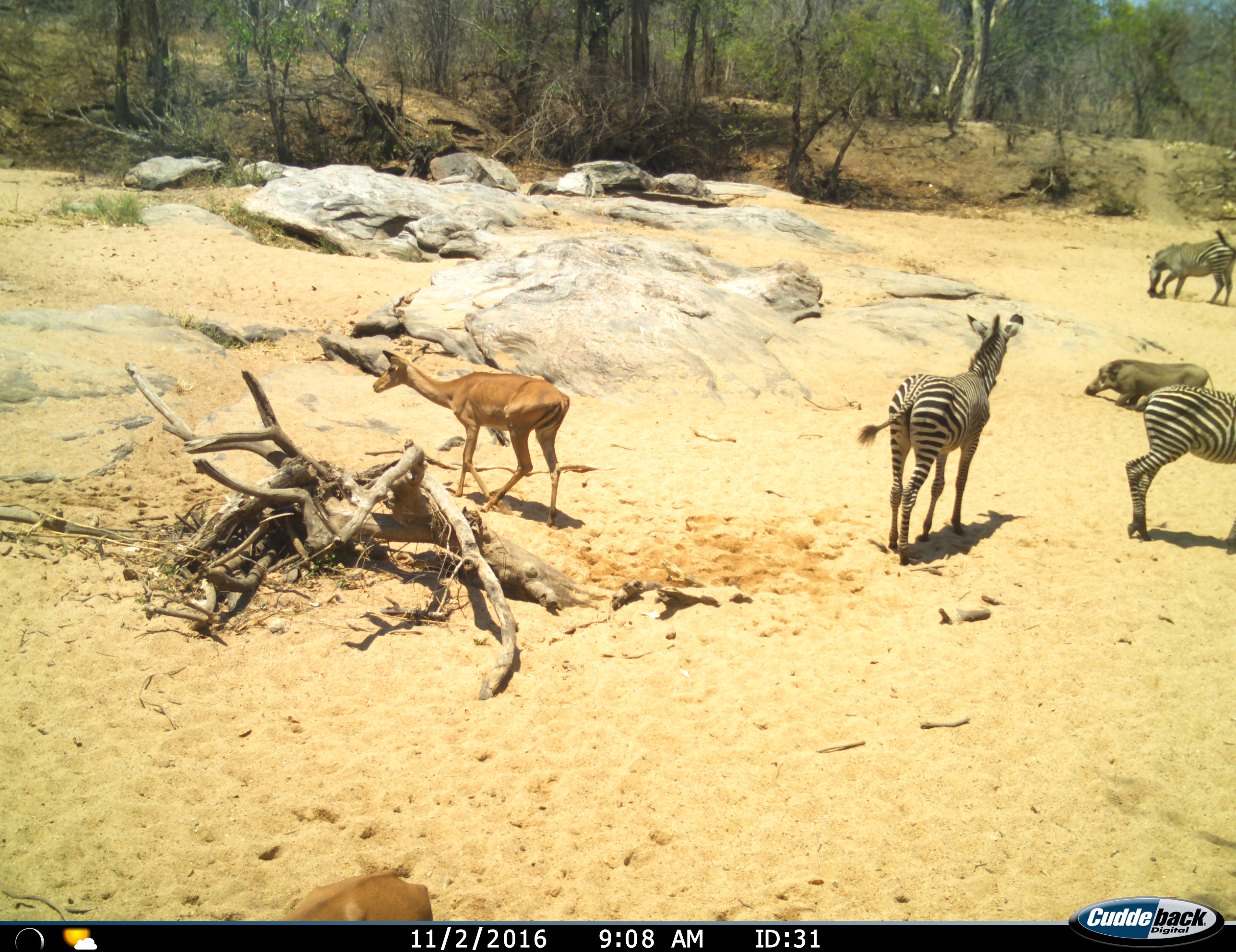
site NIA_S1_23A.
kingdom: Animalia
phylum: Chordata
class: Mammalia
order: Artiodactyla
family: Bovidae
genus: Aepyceros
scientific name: Aepyceros melampus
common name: impala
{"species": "impala (Aepyceros melampus)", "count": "2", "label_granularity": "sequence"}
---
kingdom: Animalia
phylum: Chordata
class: Mammalia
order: Artiodactyla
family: Suidae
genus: Phacochoerus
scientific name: Phacochoerus africanus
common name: warthog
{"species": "warthog (Phacochoerus africanus)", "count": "1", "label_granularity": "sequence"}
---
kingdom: Animalia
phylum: Chordata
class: Mammalia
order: Perissodactyla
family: Equidae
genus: Equus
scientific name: Equus quagga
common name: plains zebra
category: zebraplains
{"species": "zebraplains (plains zebra) (Equus quagga)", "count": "3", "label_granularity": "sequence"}